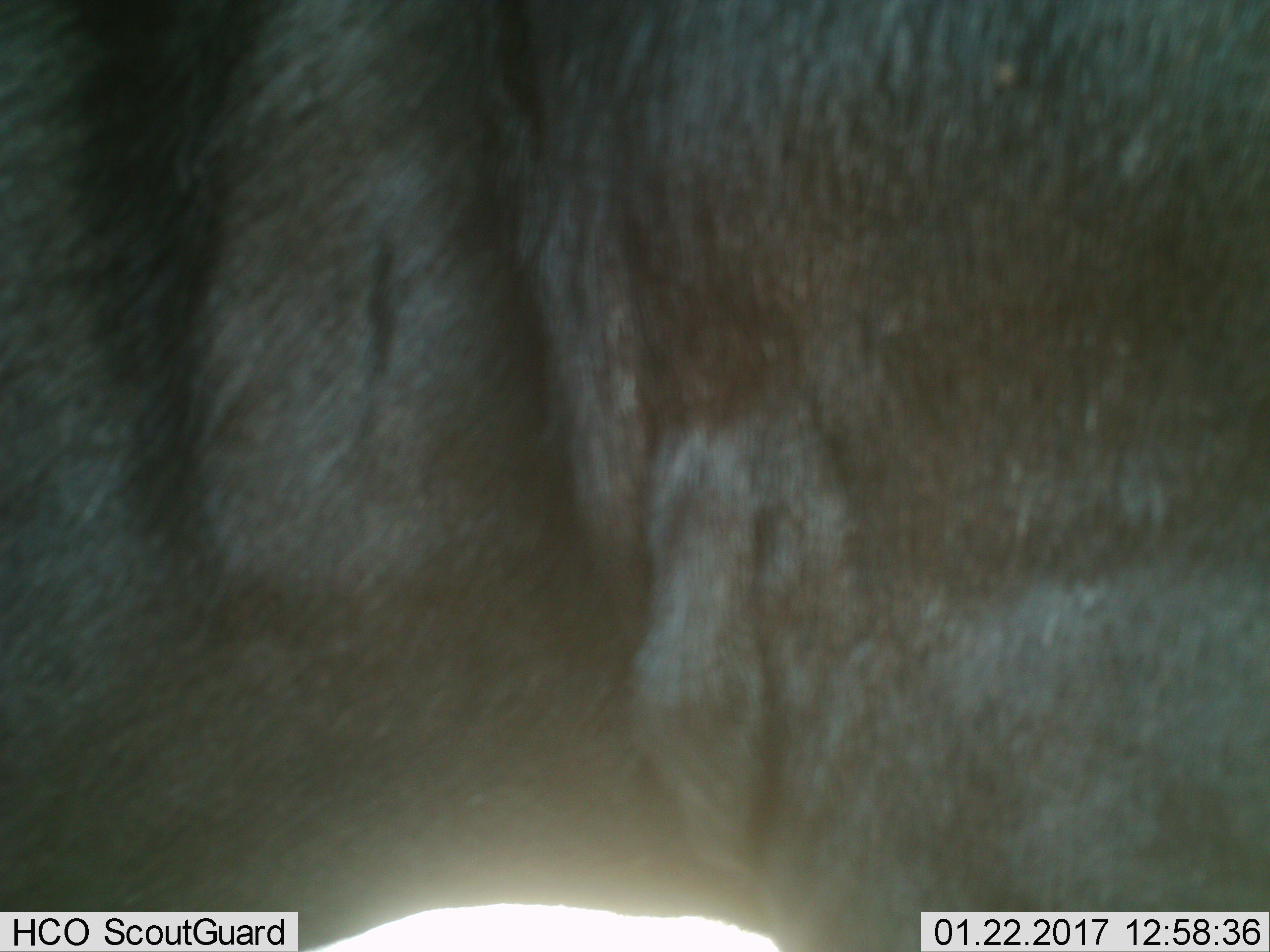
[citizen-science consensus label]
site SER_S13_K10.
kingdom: Animalia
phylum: Chordata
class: Mammalia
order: Artiodactyla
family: Bovidae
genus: Connochaetes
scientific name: Connochaetes taurinus taurinus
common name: blue wildebeest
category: wildebeestblue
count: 1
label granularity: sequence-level